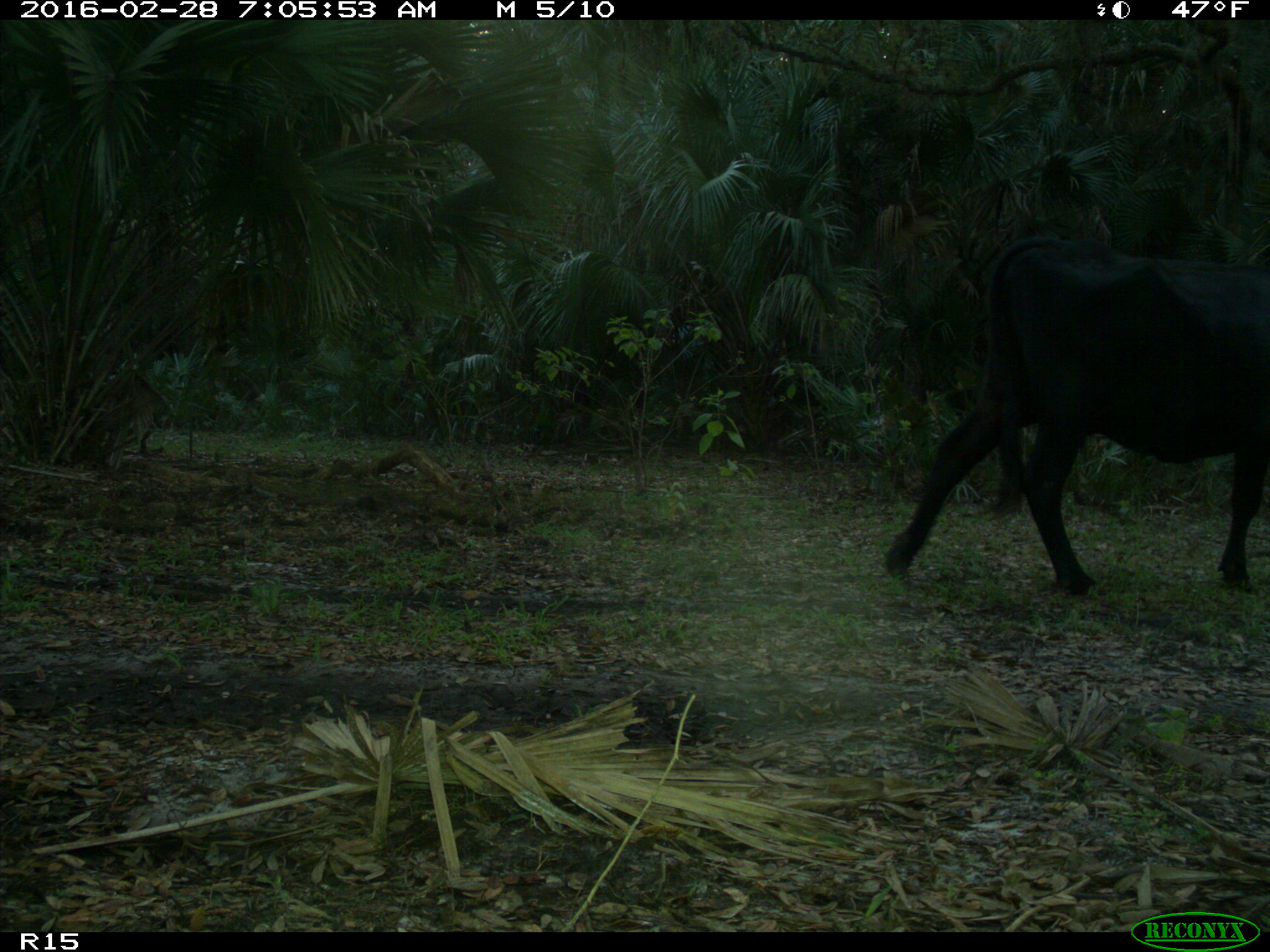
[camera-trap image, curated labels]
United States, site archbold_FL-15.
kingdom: Animalia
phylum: Chordata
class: Mammalia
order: Artiodactyla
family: Bovidae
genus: Bos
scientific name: Bos taurus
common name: domestic cow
Bos taurus (domestic cow).